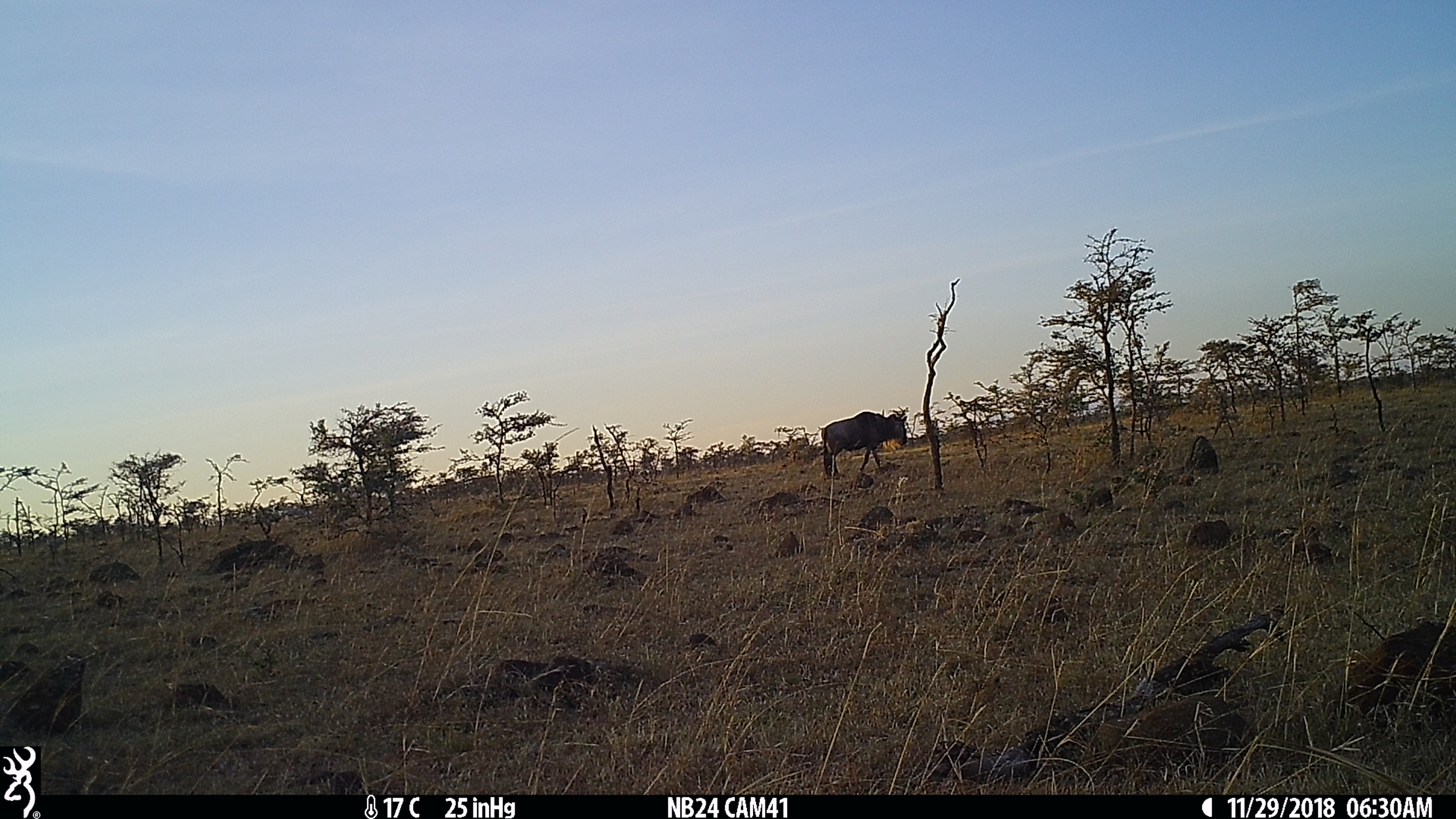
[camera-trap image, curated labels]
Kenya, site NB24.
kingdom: Animalia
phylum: Chordata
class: Mammalia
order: Artiodactyla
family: Bovidae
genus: Connochaetes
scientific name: Connochaetes taurinus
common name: blue wildebeest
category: wildebeest